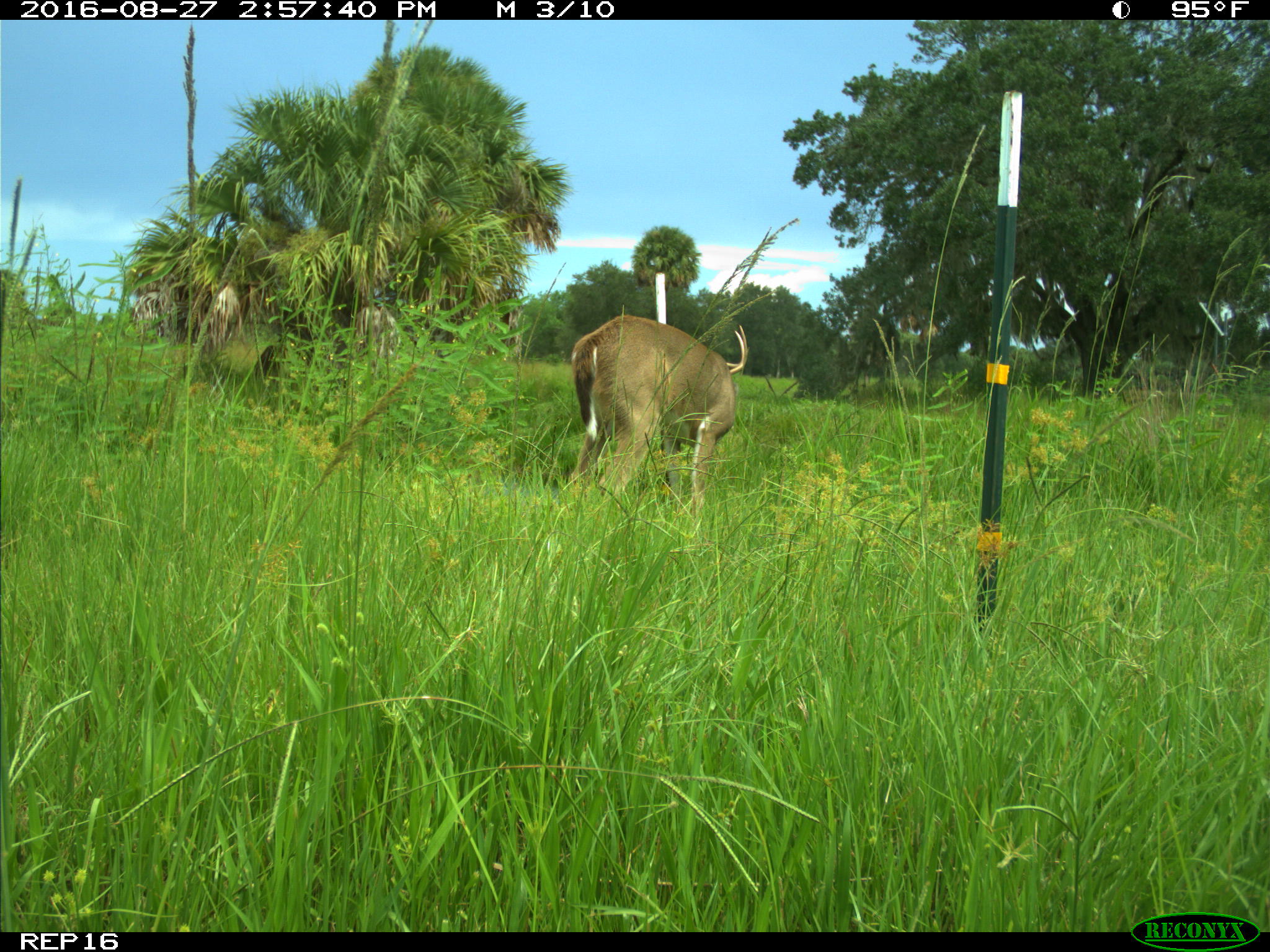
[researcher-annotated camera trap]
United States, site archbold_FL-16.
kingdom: Animalia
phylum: Chordata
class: Mammalia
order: Artiodactyla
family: Cervidae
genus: Odocoileus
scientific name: Odocoileus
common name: deer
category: unidentified deer